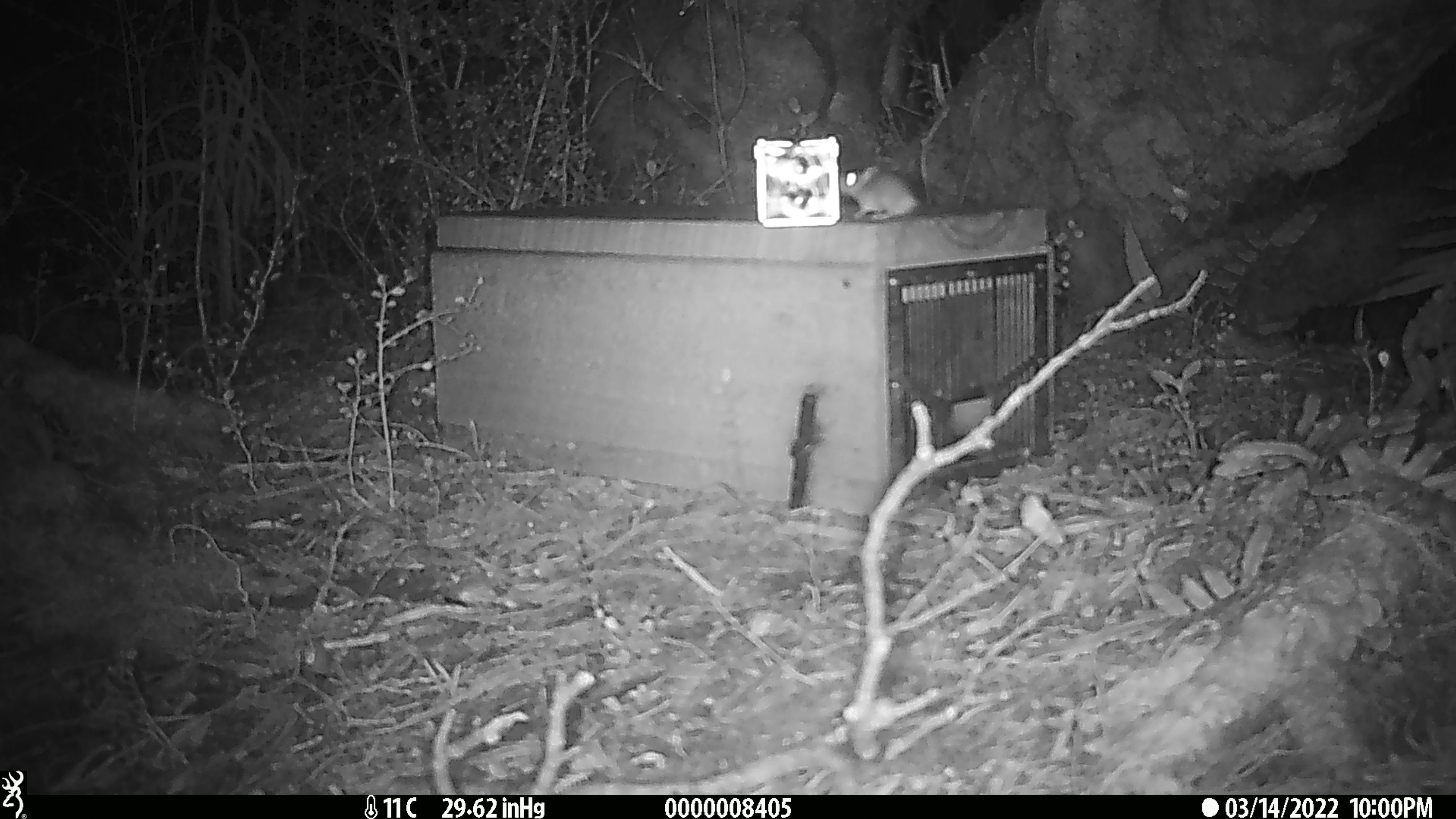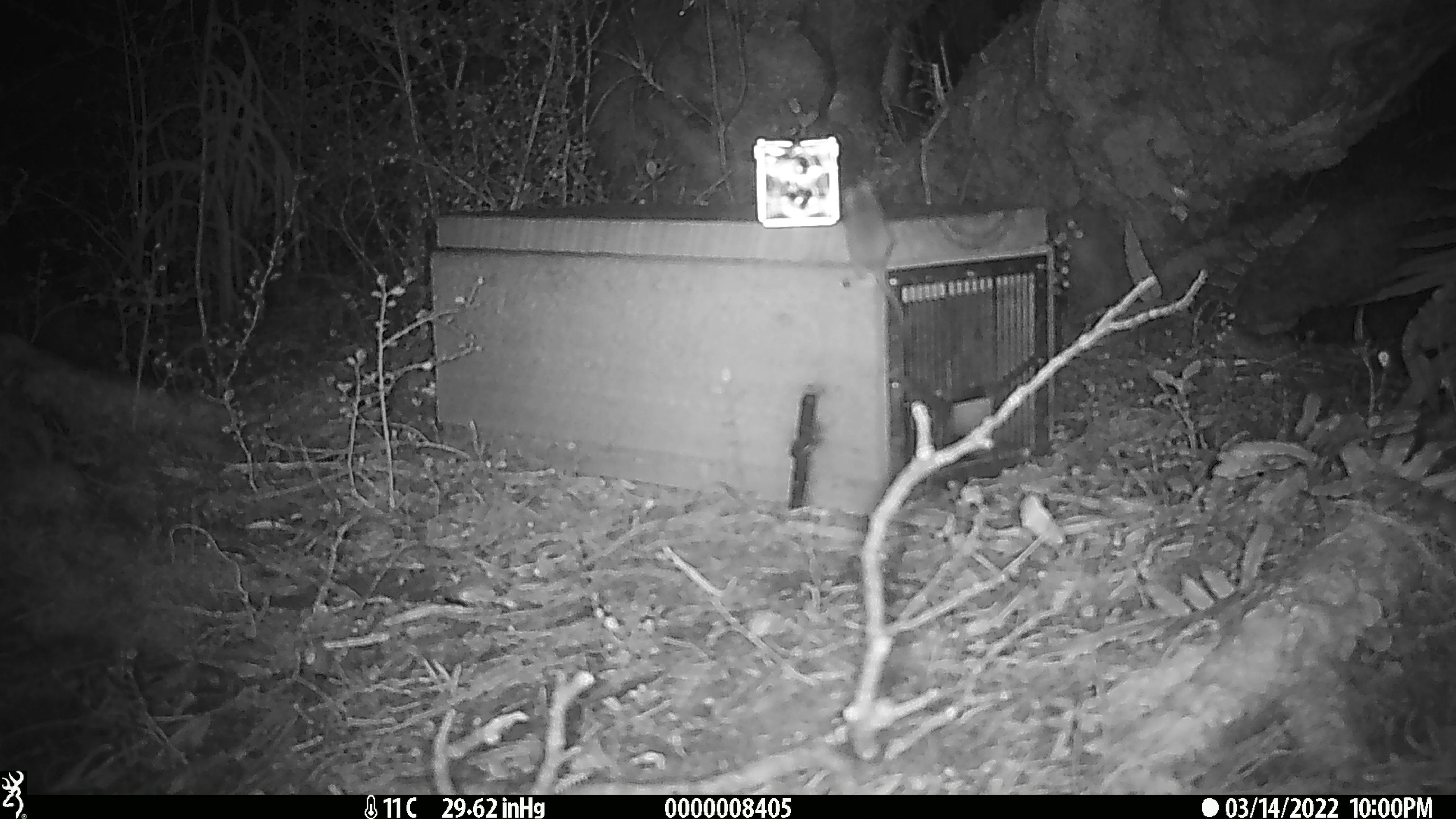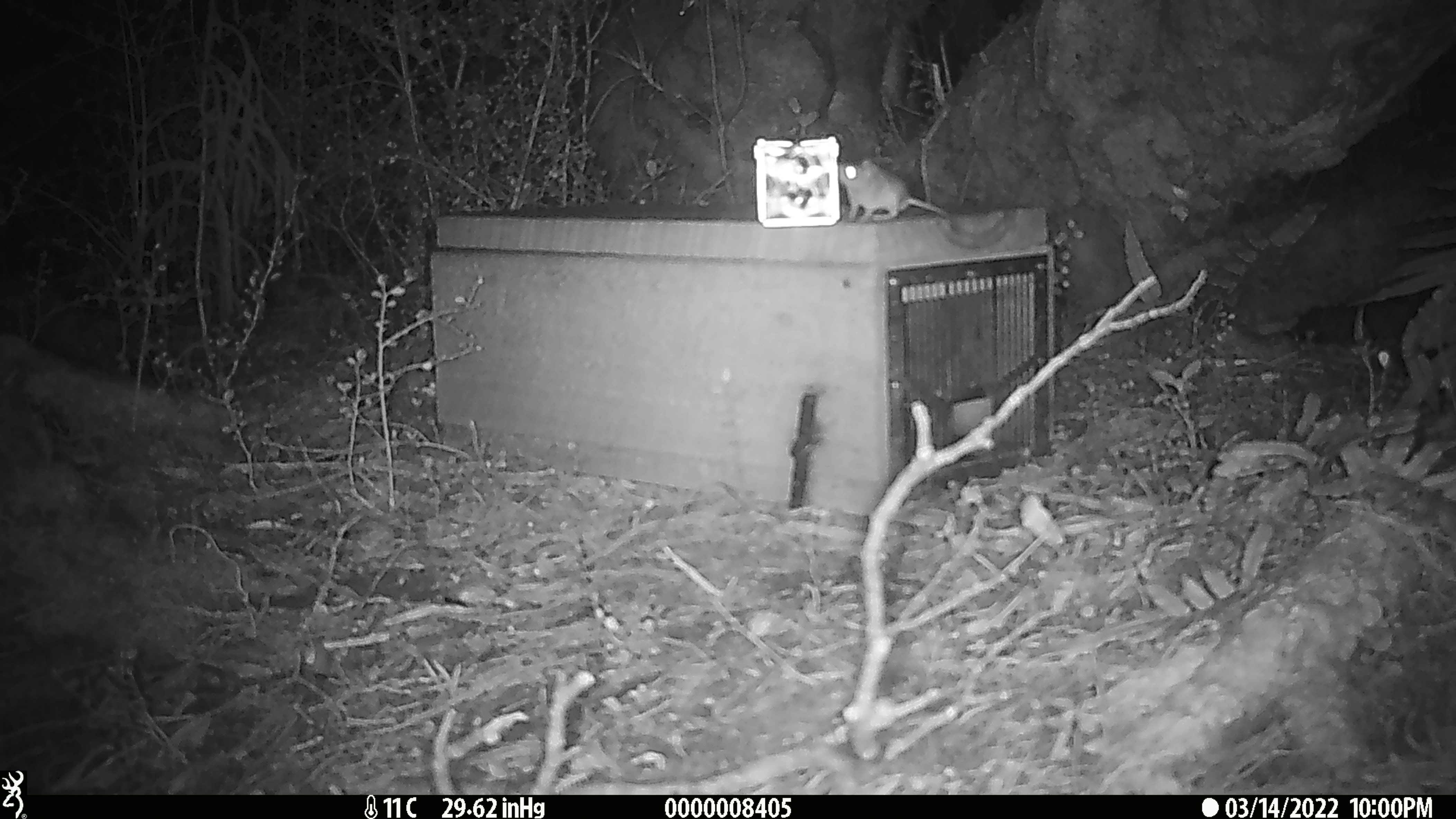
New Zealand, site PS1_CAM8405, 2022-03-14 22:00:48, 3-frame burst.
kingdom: Animalia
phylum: Chordata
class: Mammalia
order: Rodentia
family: Muridae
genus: Mus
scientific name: Mus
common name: mouse